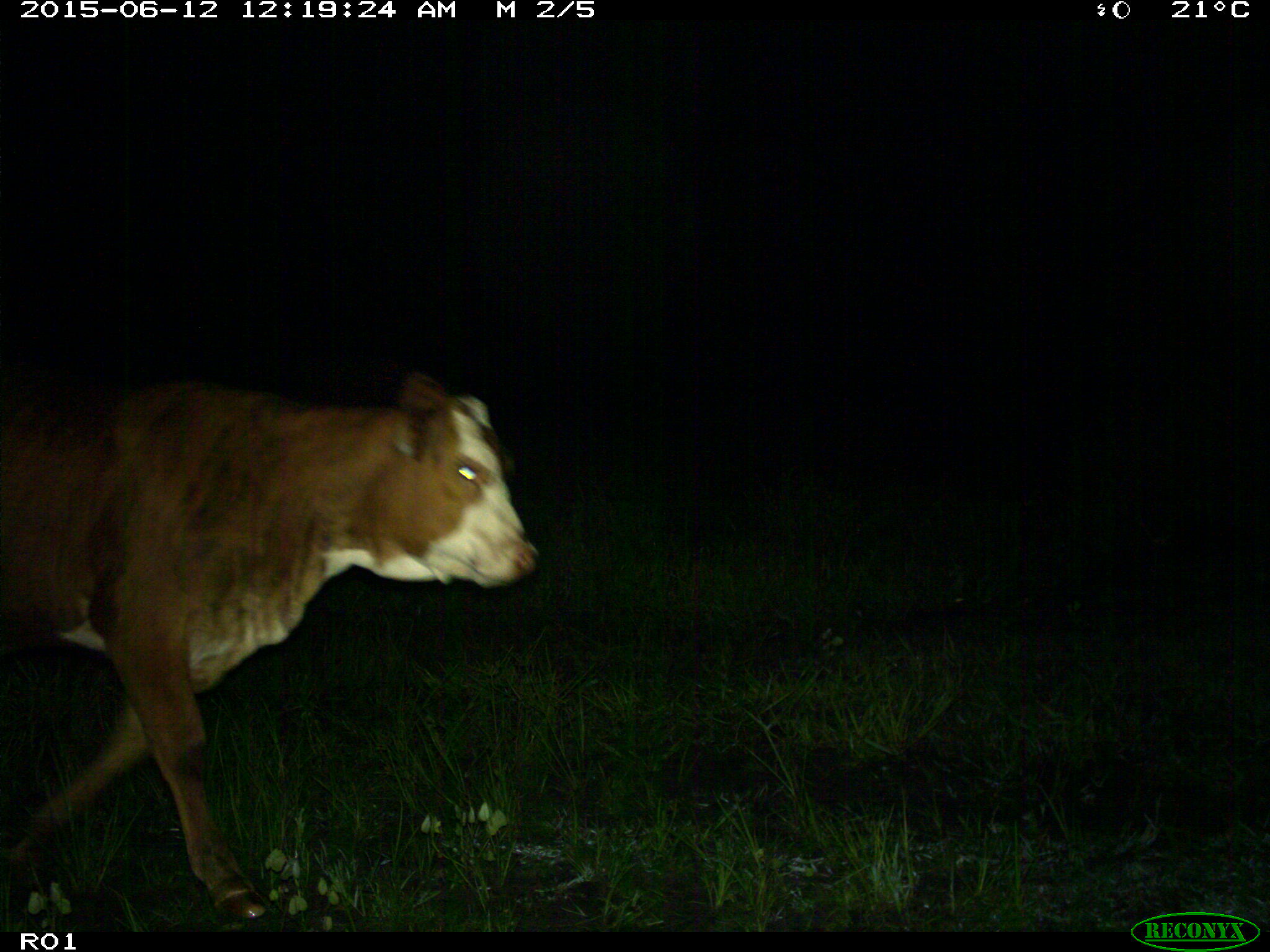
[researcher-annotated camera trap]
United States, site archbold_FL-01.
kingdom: Animalia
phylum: Chordata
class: Mammalia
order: Artiodactyla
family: Bovidae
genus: Bos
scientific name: Bos taurus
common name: domestic cow